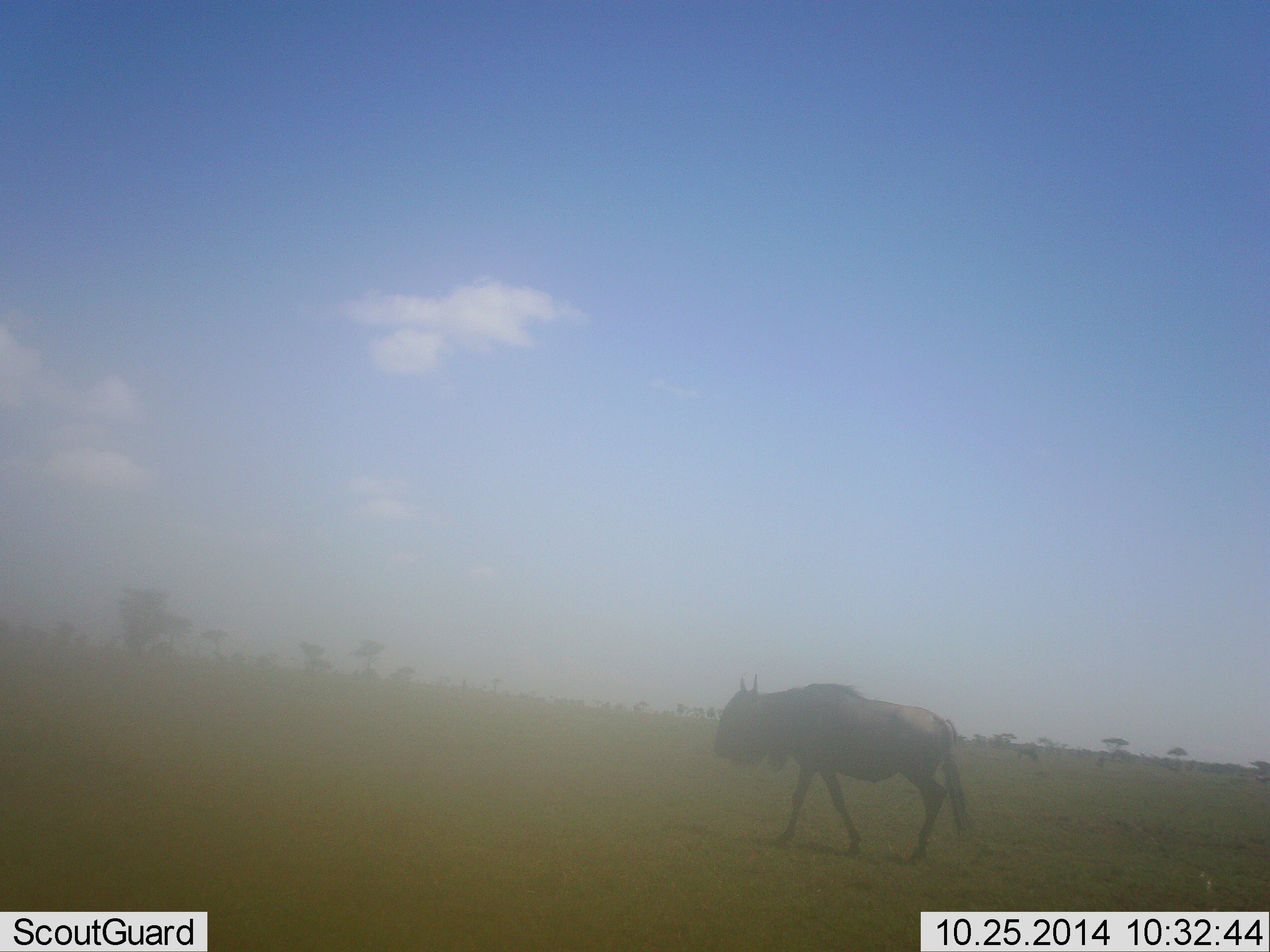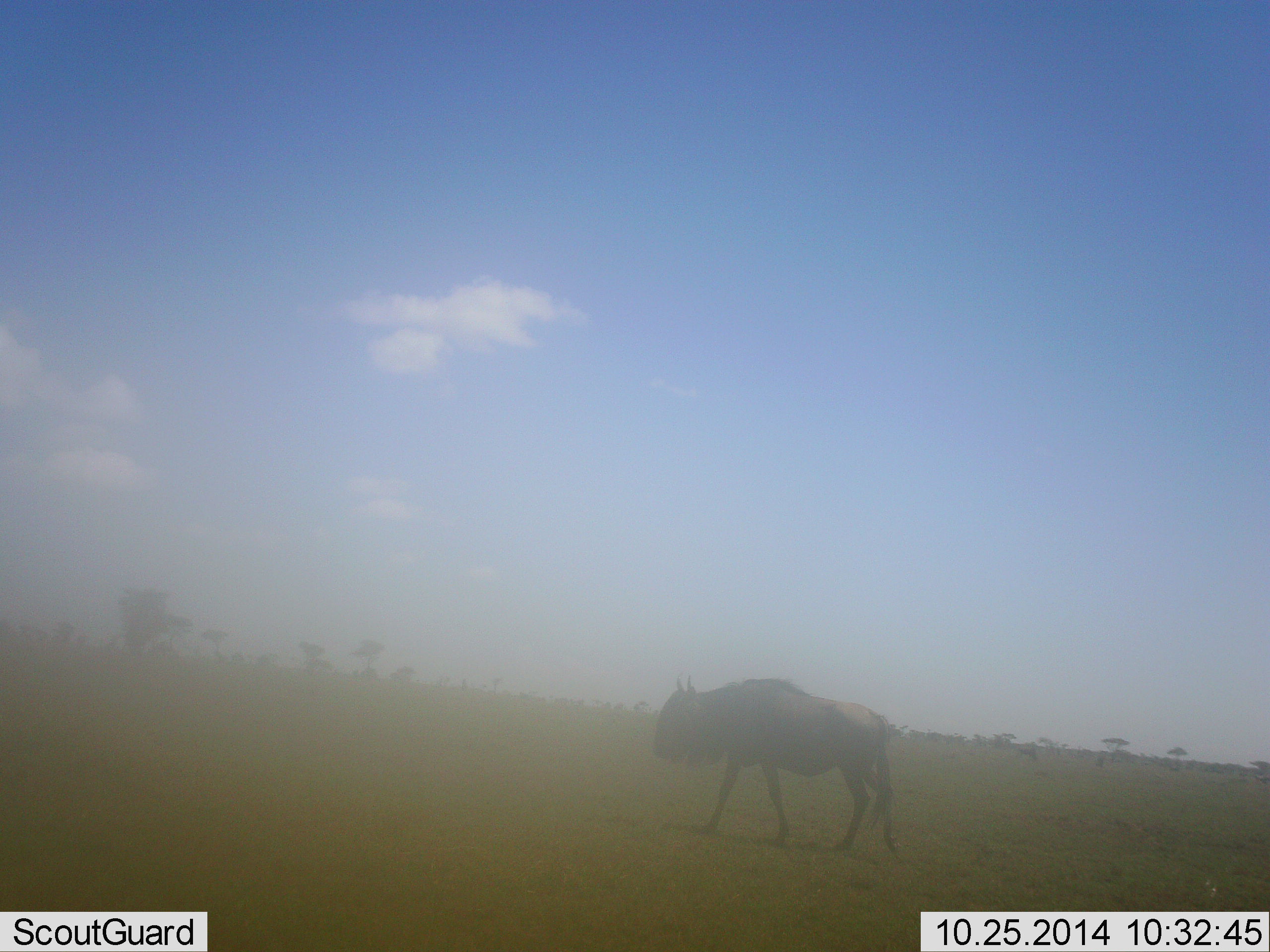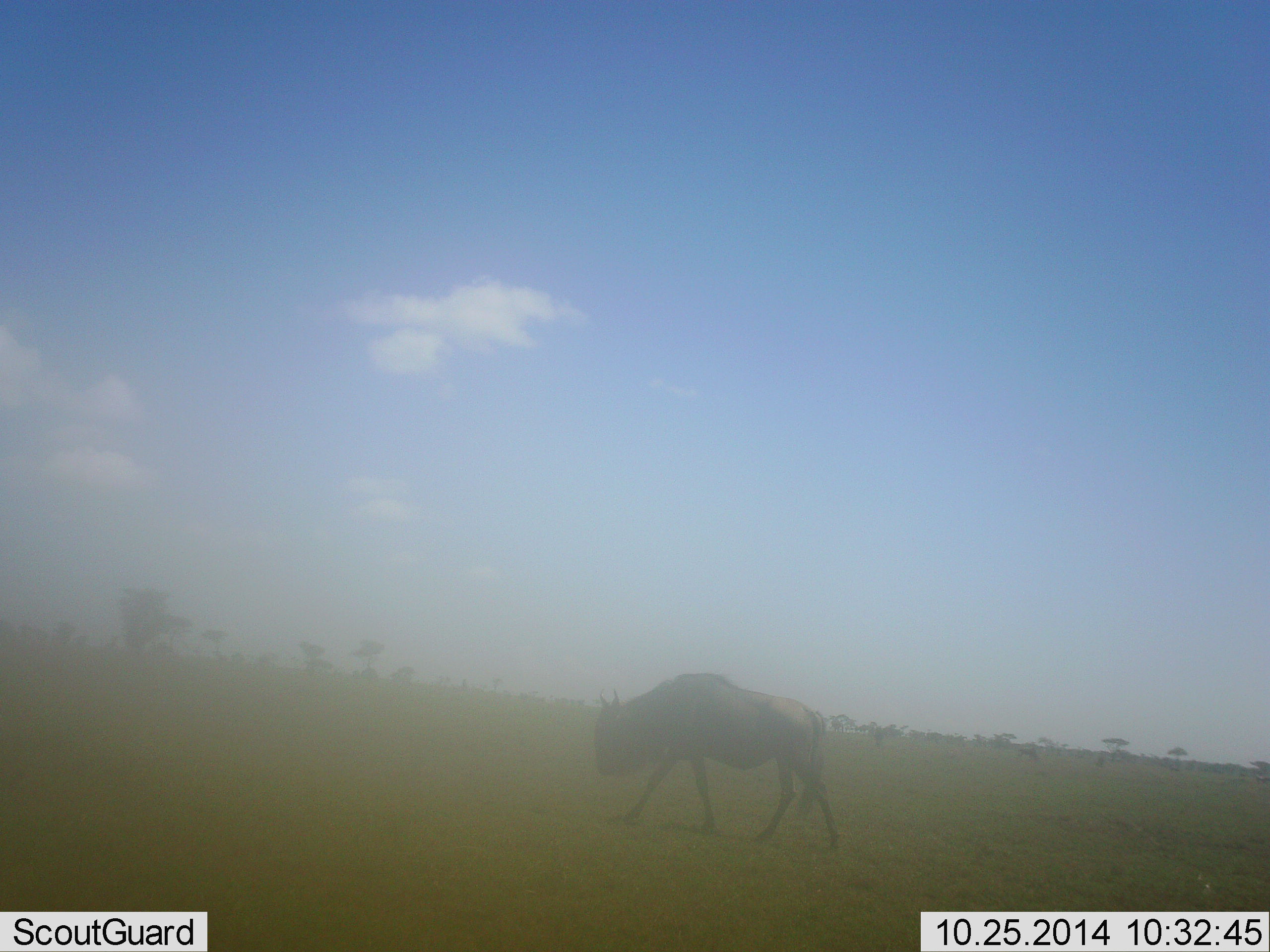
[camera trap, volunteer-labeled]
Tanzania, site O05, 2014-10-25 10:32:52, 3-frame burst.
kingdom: Animalia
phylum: Chordata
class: Mammalia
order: Artiodactyla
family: Bovidae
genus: Connochaetes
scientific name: Connochaetes taurinus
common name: blue wildebeest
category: wildebeest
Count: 1.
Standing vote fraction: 20%.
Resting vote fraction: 0%.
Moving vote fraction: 100%.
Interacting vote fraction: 0%.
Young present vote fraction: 0%.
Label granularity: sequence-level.